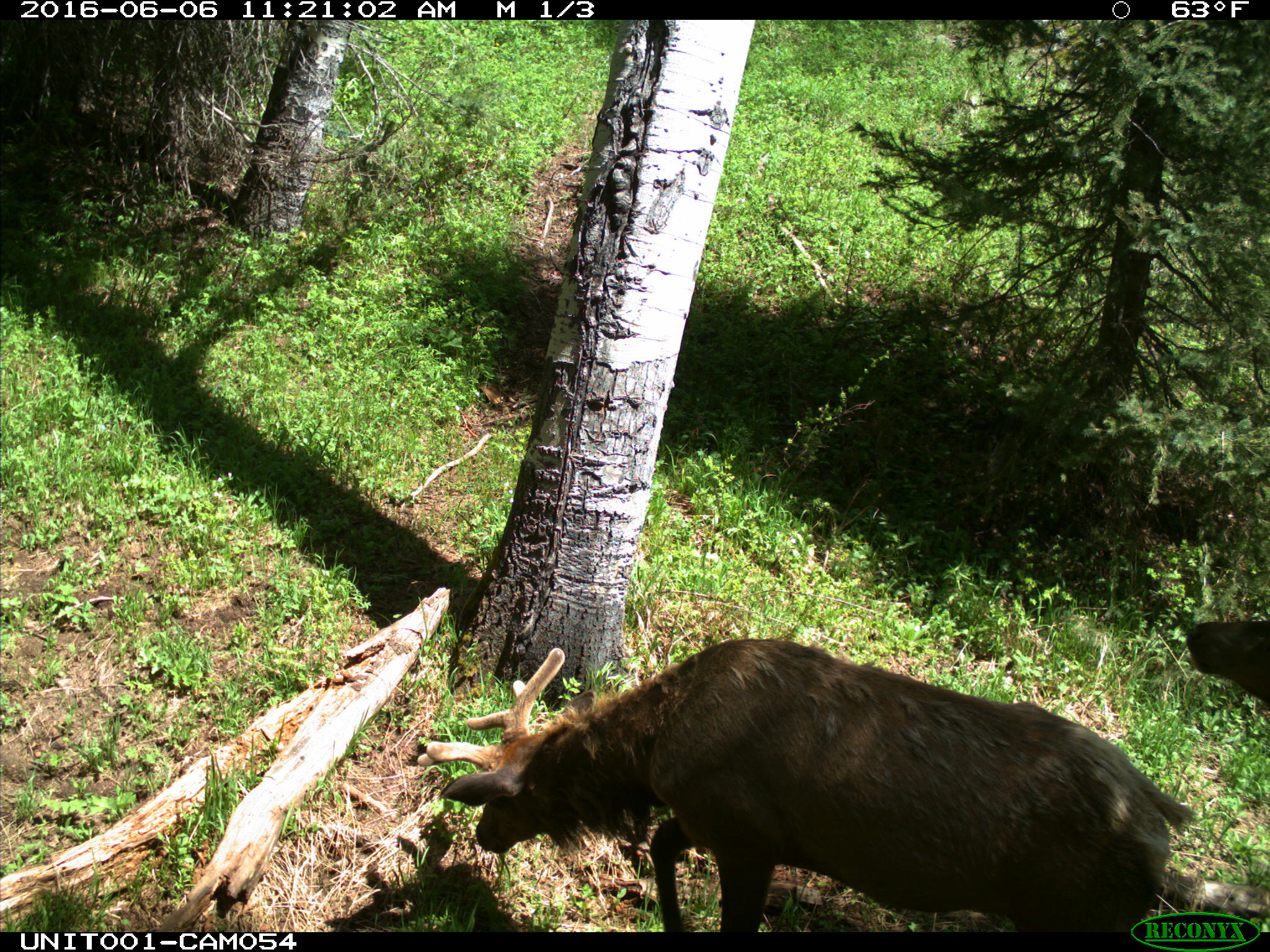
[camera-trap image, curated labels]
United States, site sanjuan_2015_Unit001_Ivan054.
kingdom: Animalia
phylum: Chordata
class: Mammalia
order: Artiodactyla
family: Cervidae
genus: Cervus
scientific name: Cervus elaphus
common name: red deer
Cervus elaphus (red deer).